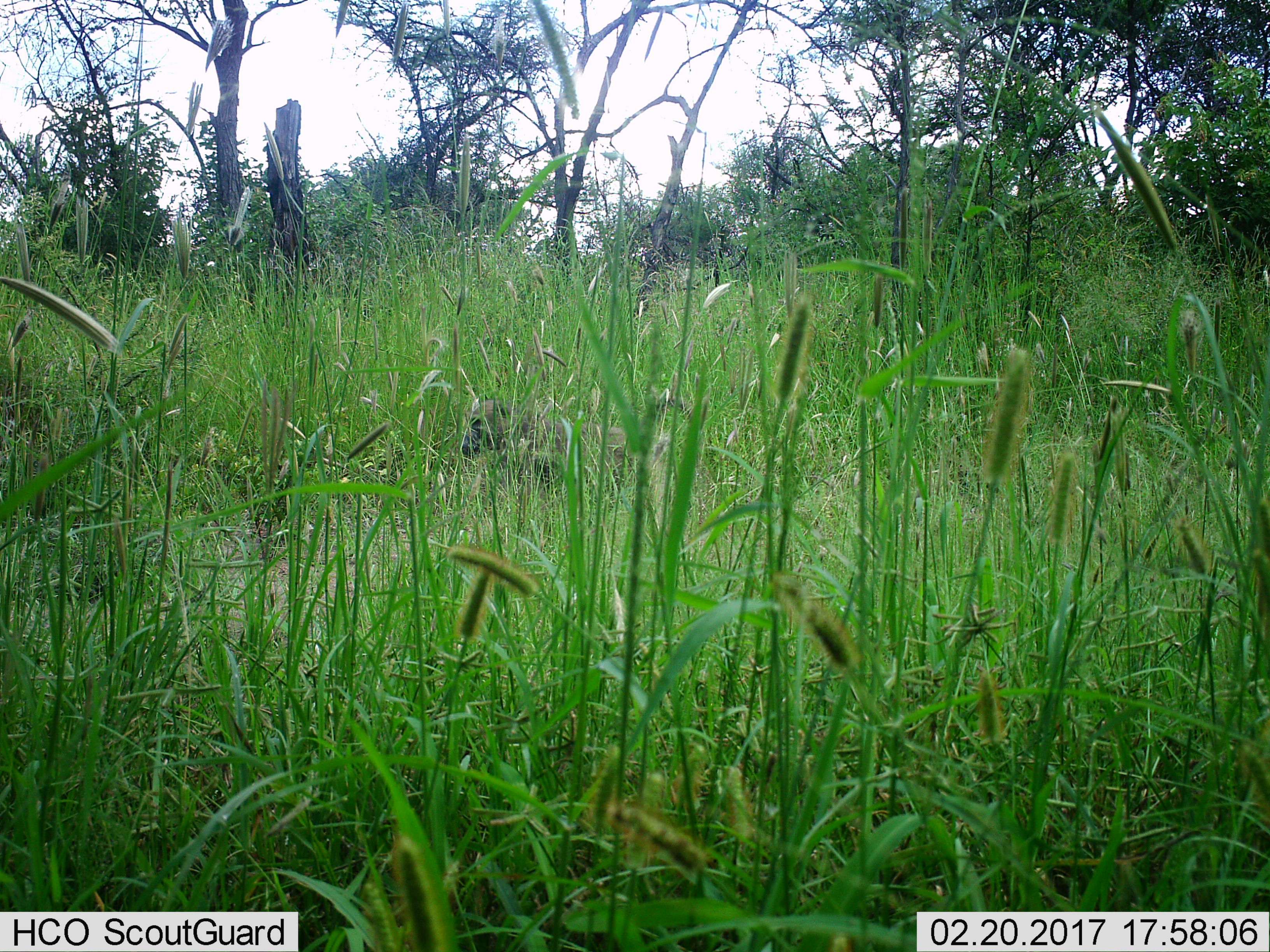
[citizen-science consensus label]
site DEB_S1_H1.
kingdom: Animalia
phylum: Chordata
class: Mammalia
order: Primates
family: Cercopithecidae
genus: Papio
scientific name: Papio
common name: baboon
Baboon (Papio), count 1. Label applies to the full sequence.